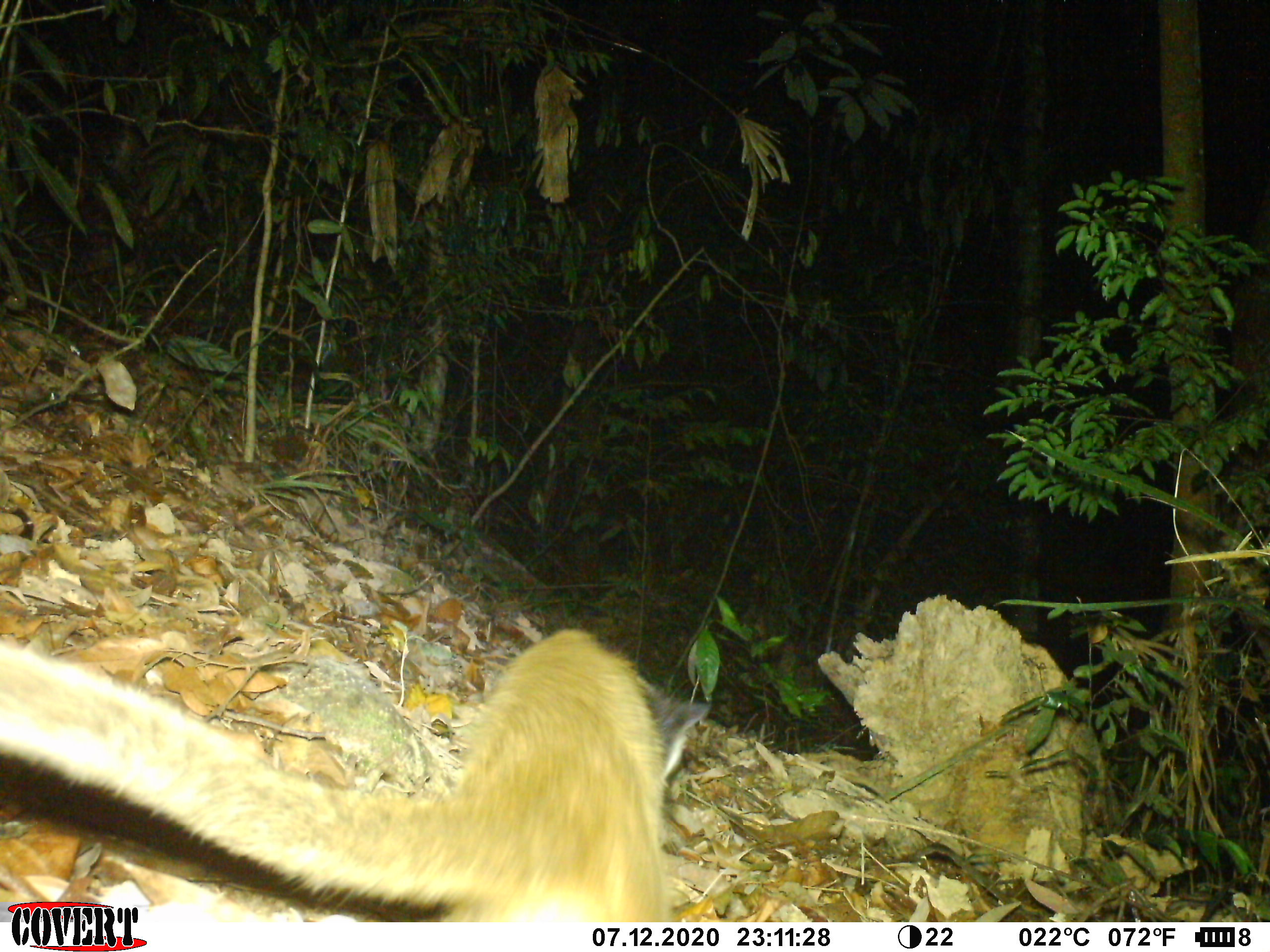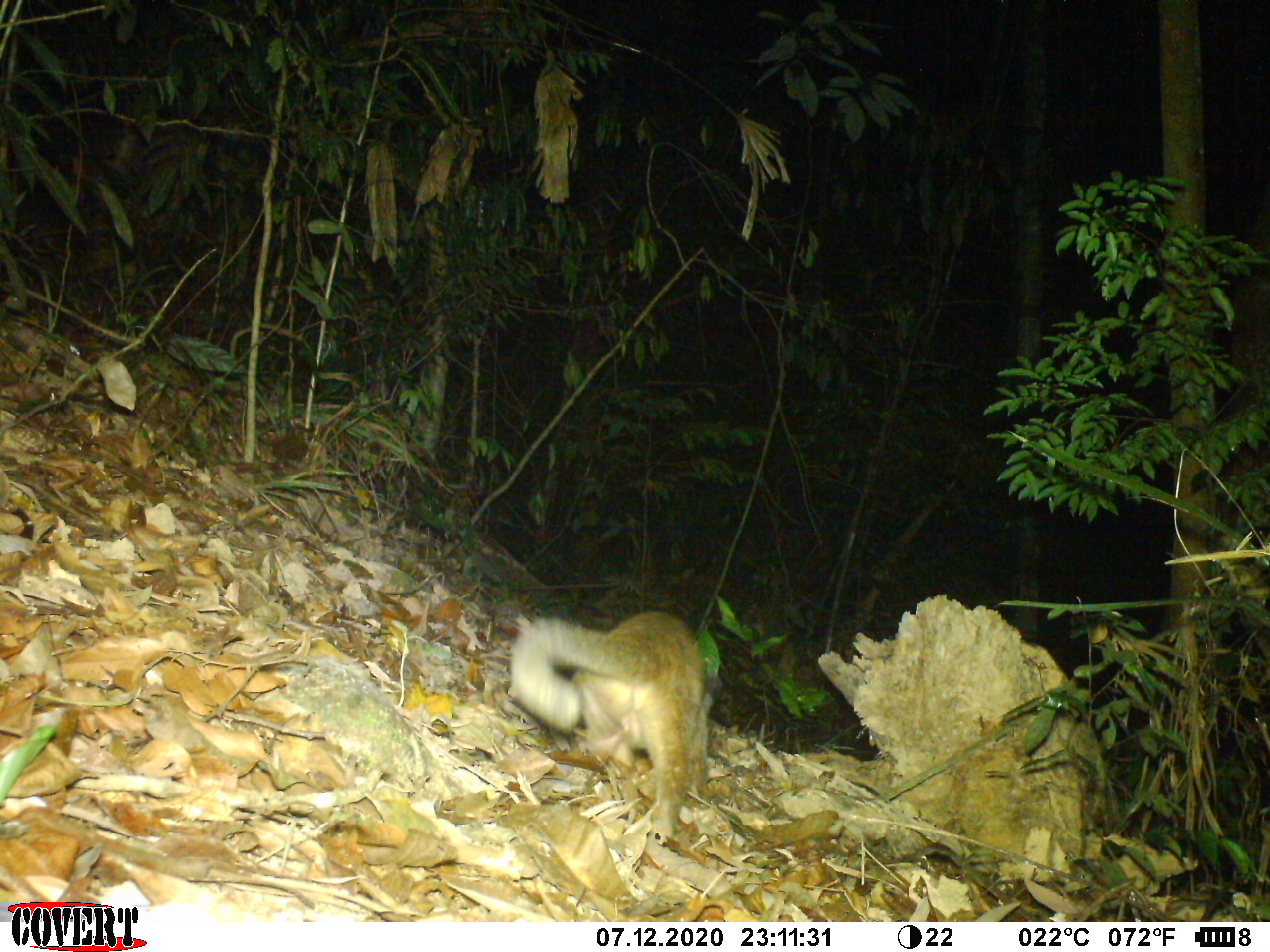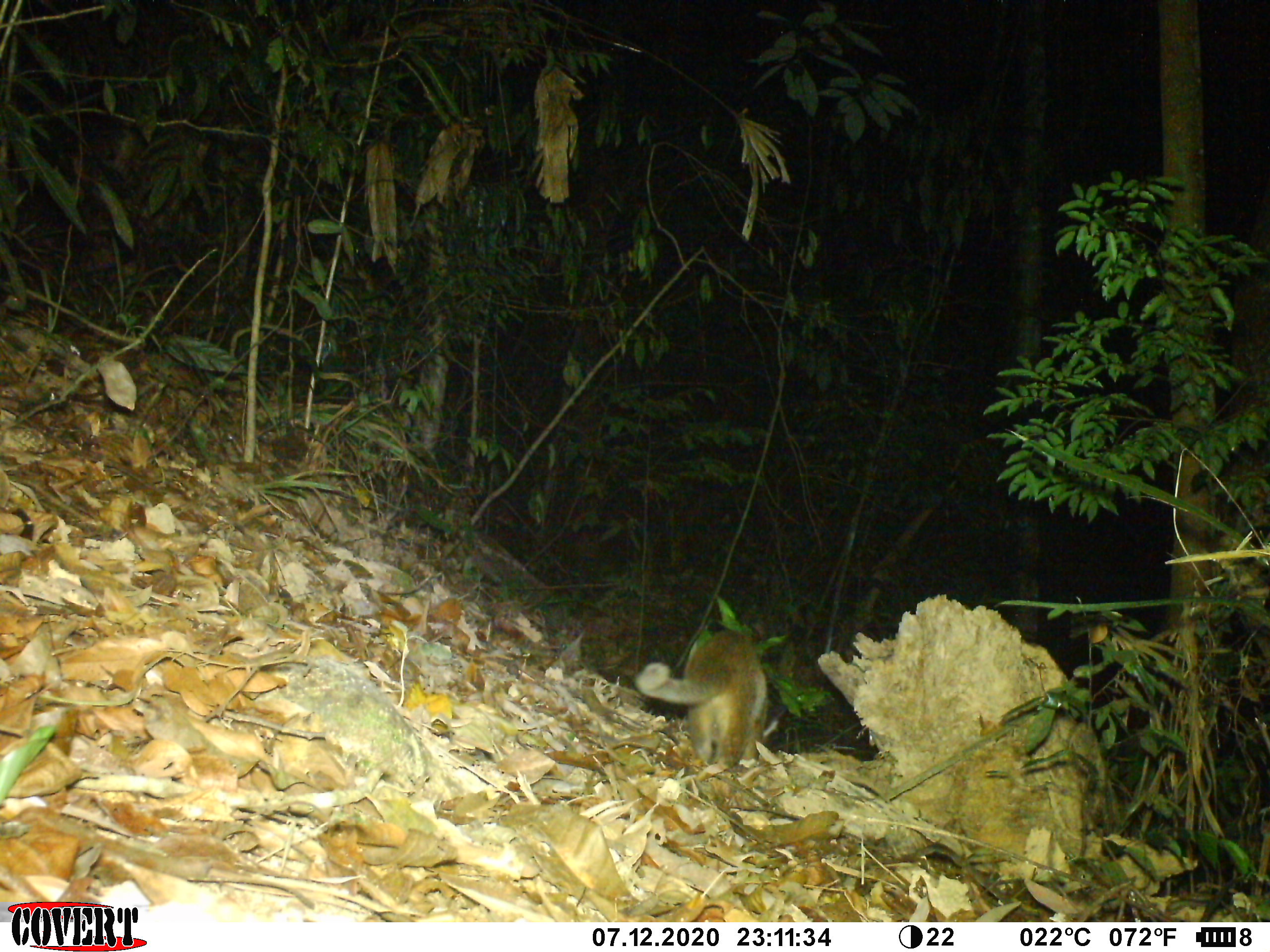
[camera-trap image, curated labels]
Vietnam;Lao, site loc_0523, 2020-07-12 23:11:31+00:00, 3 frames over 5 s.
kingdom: Animalia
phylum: Chordata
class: Mammalia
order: Carnivora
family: Viverridae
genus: Paguma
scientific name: Paguma larvata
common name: masked palm civet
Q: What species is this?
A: Masked palm civet (Paguma larvata).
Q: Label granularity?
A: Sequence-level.